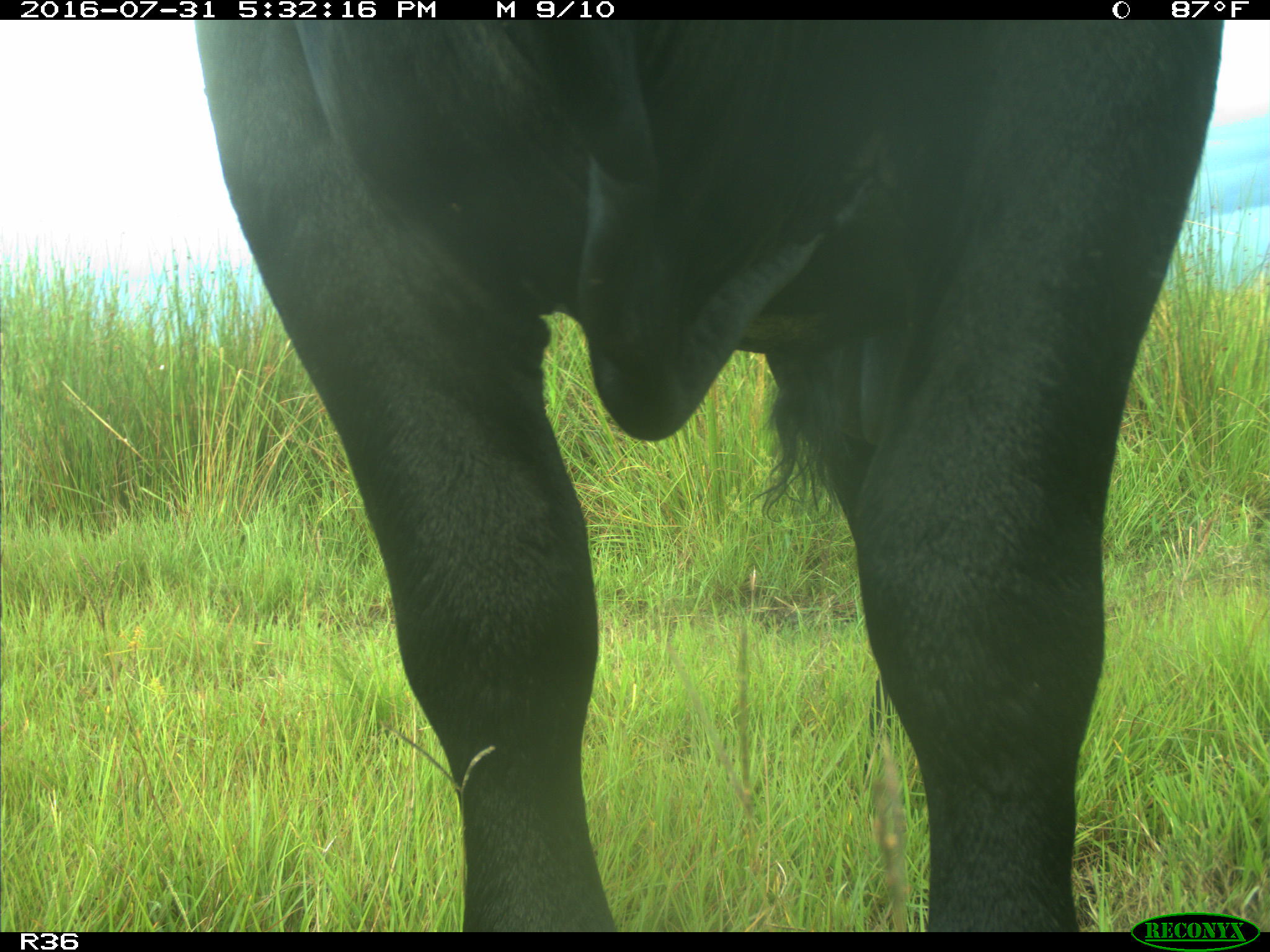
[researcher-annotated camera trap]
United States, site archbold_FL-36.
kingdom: Animalia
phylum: Chordata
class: Mammalia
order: Artiodactyla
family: Bovidae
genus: Bos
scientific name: Bos taurus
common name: domestic cow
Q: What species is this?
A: Bos taurus (domestic cow).